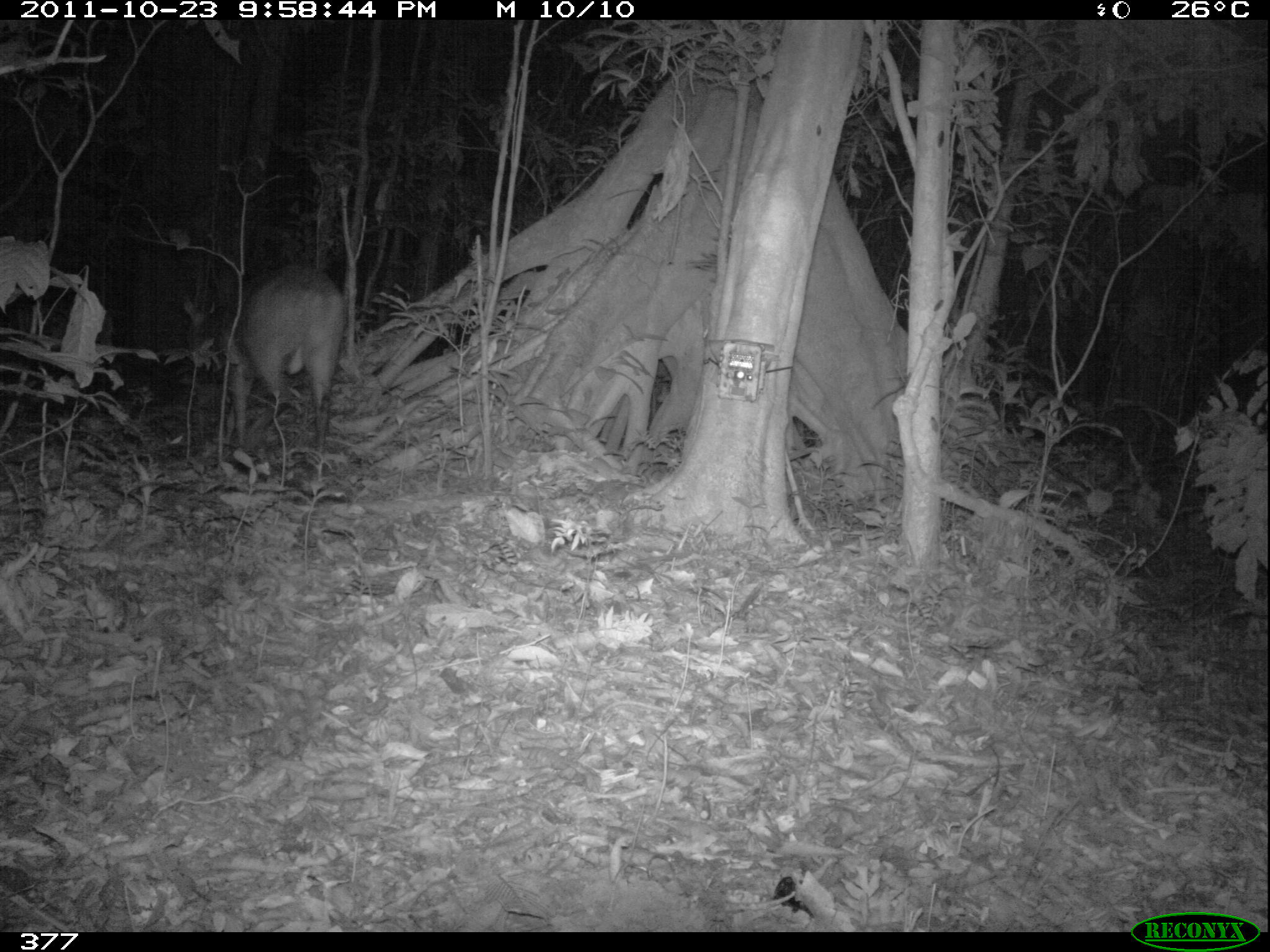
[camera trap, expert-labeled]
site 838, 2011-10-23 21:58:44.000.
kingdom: Animalia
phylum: Chordata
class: Mammalia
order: Artiodactyla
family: Cervidae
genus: Mazama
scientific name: Mazama americana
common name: red brocket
Mazama americana (red brocket).